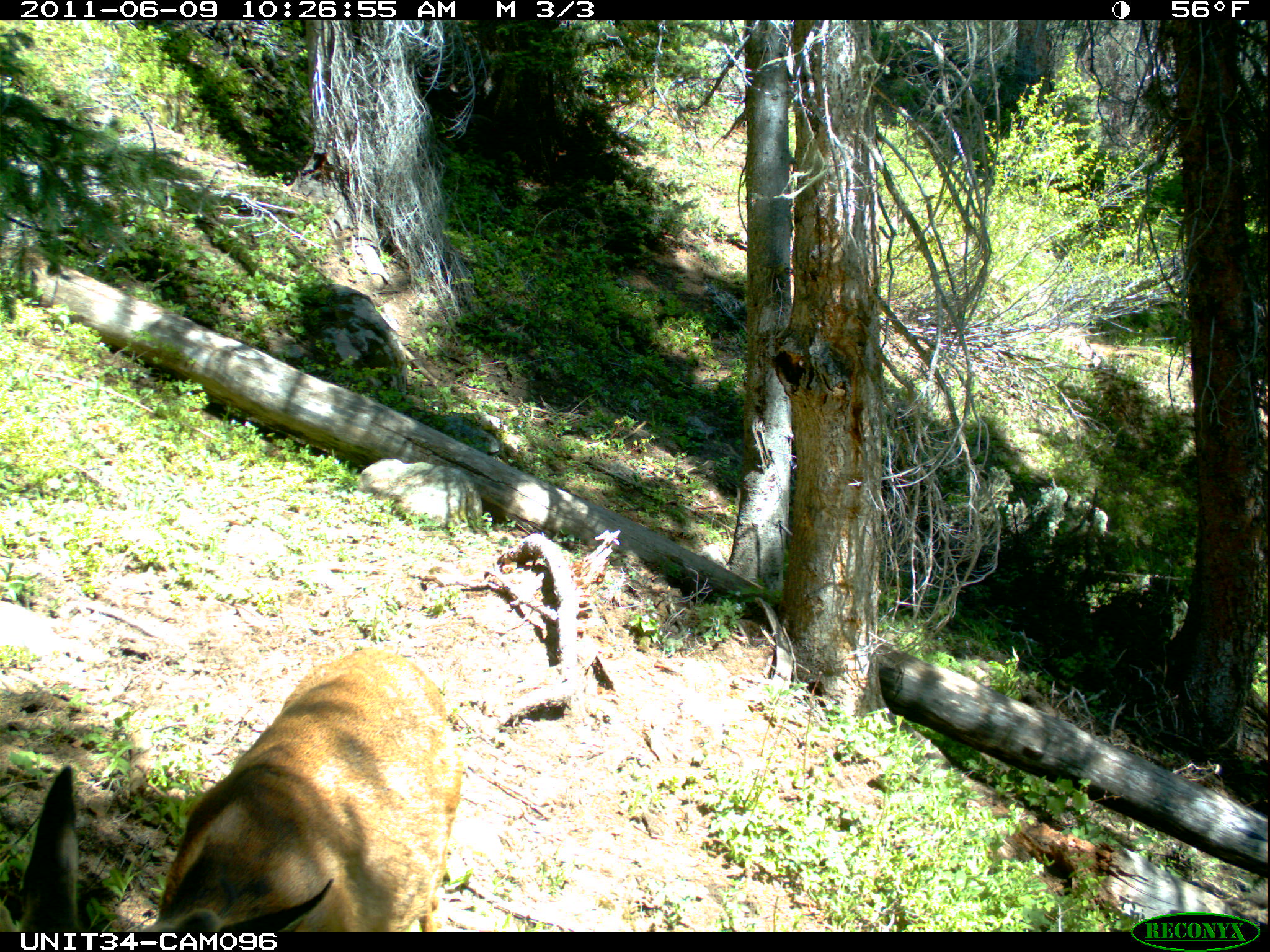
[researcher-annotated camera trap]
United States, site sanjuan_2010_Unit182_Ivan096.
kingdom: Animalia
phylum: Chordata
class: Mammalia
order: Artiodactyla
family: Cervidae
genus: Odocoileus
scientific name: Odocoileus hemionus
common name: mule deer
Odocoileus hemionus (mule deer).